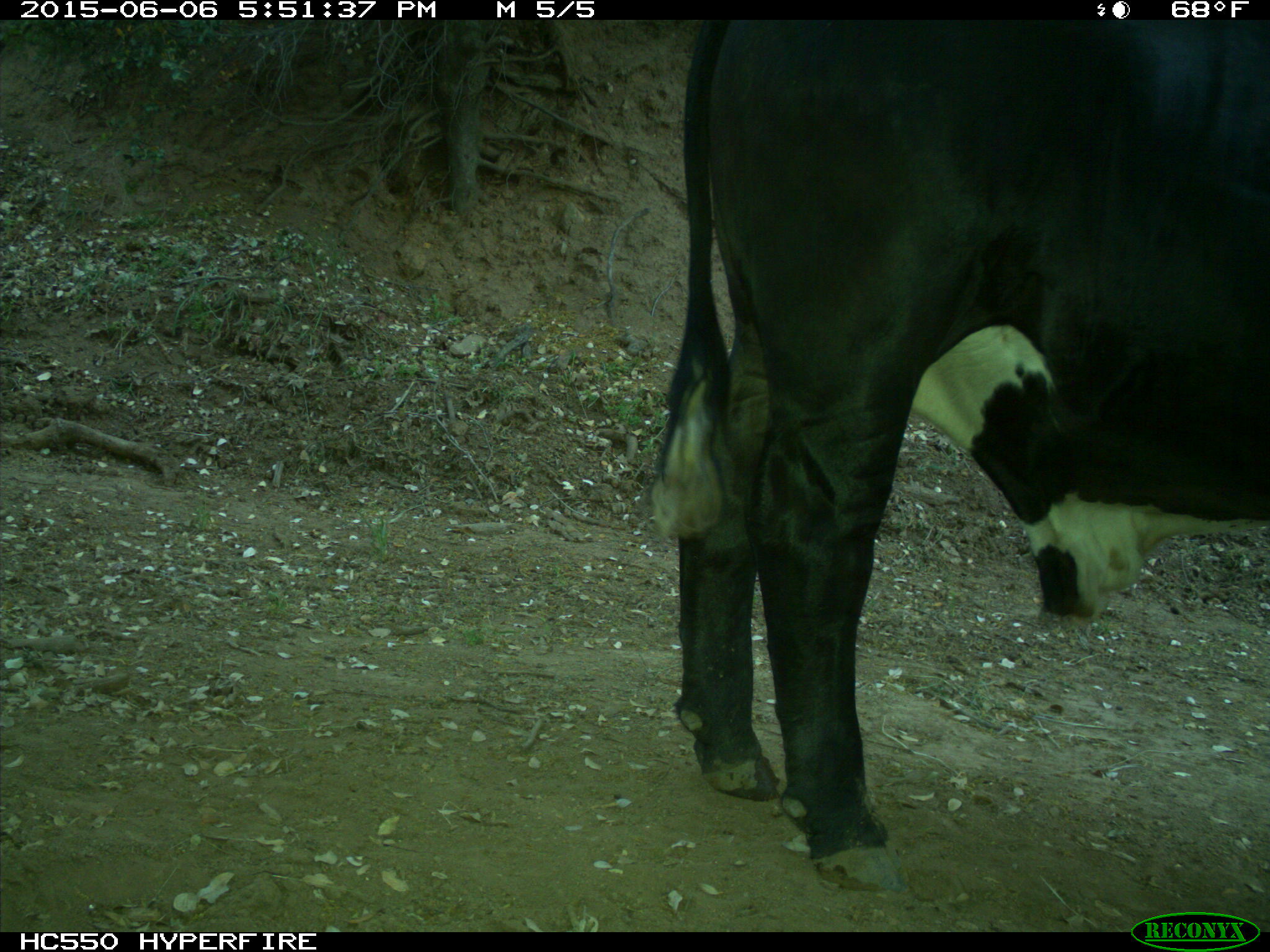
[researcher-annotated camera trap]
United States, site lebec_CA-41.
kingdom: Animalia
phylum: Chordata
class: Mammalia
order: Artiodactyla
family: Bovidae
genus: Bos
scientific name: Bos taurus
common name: domestic cow